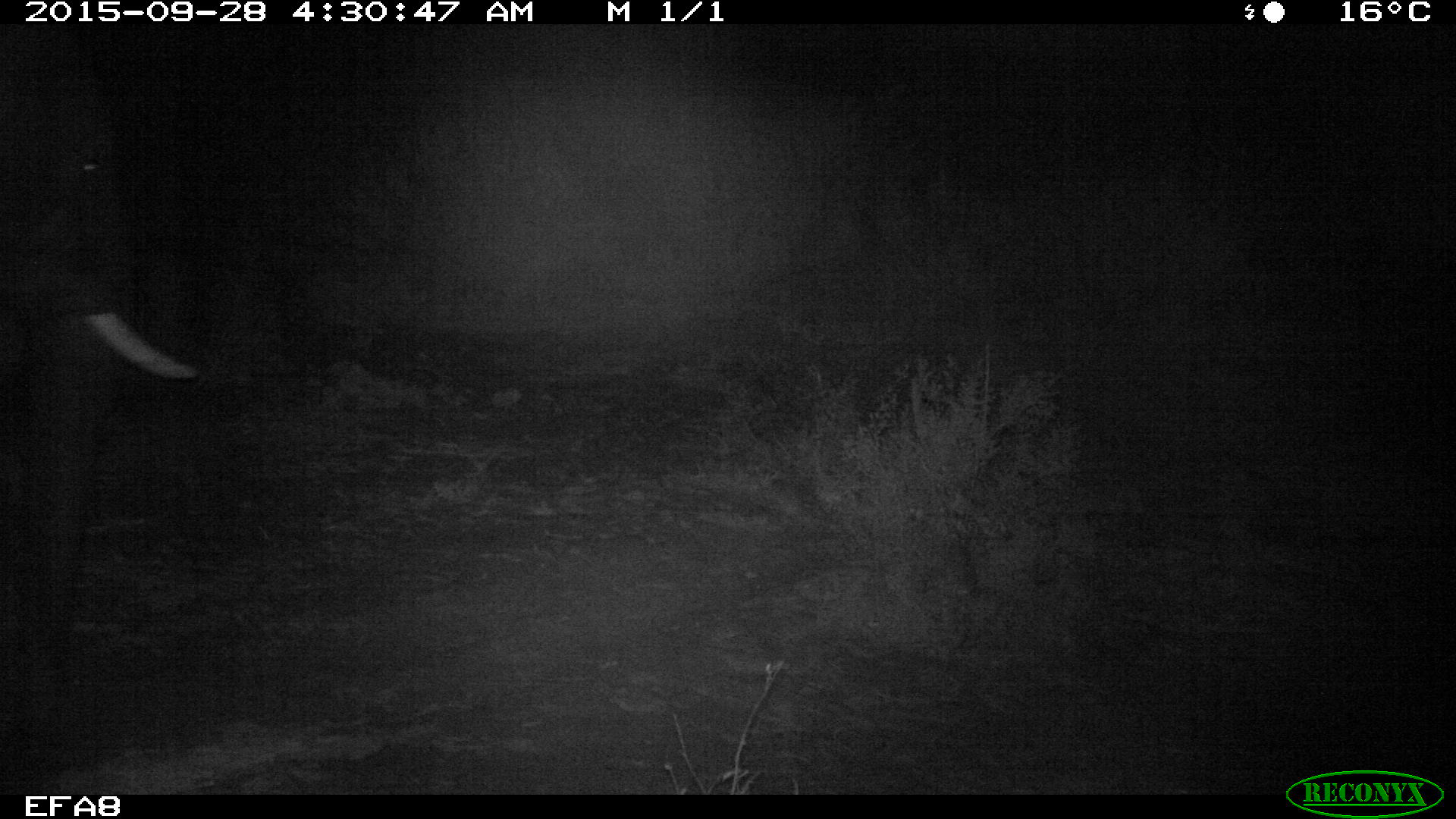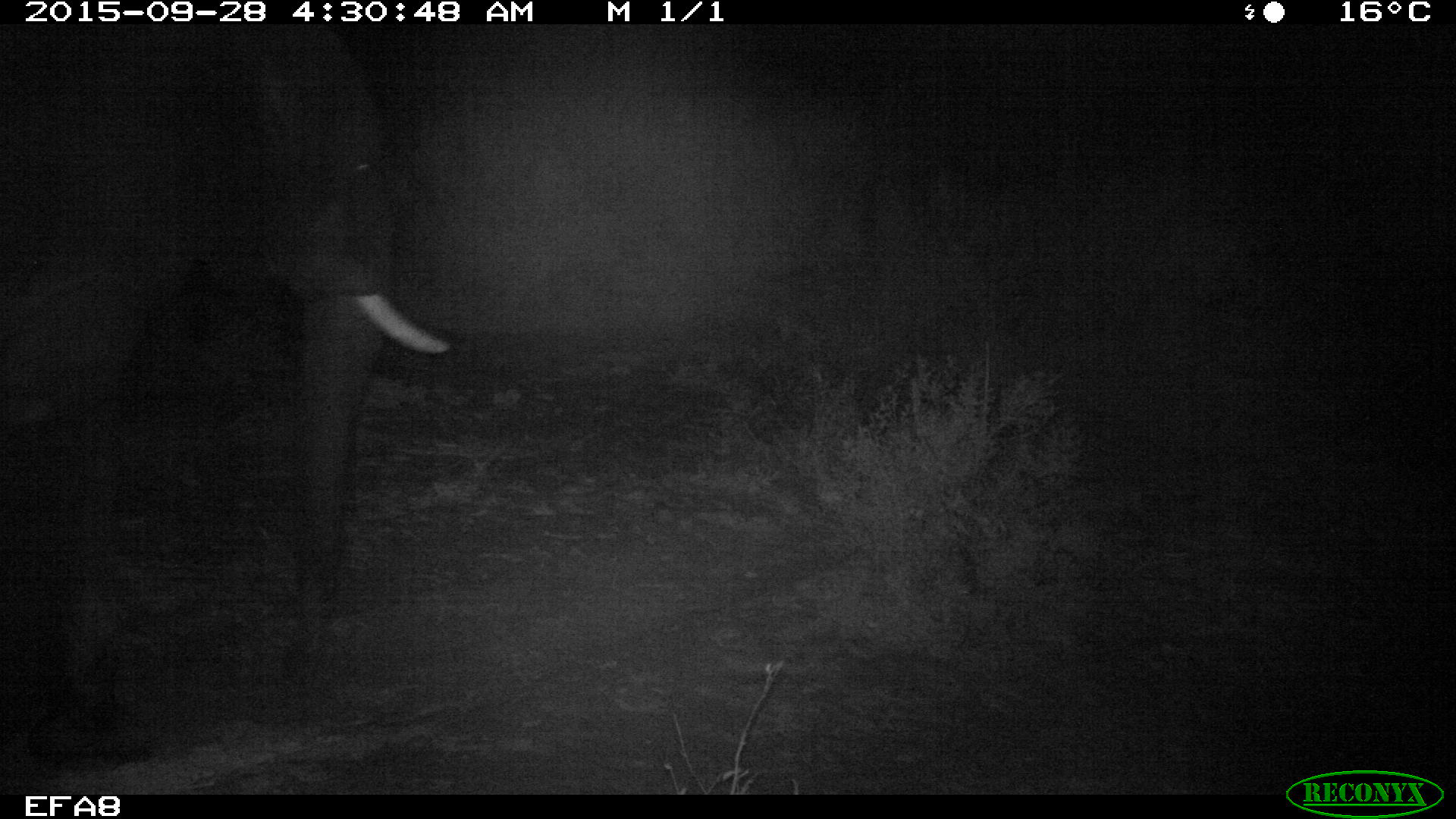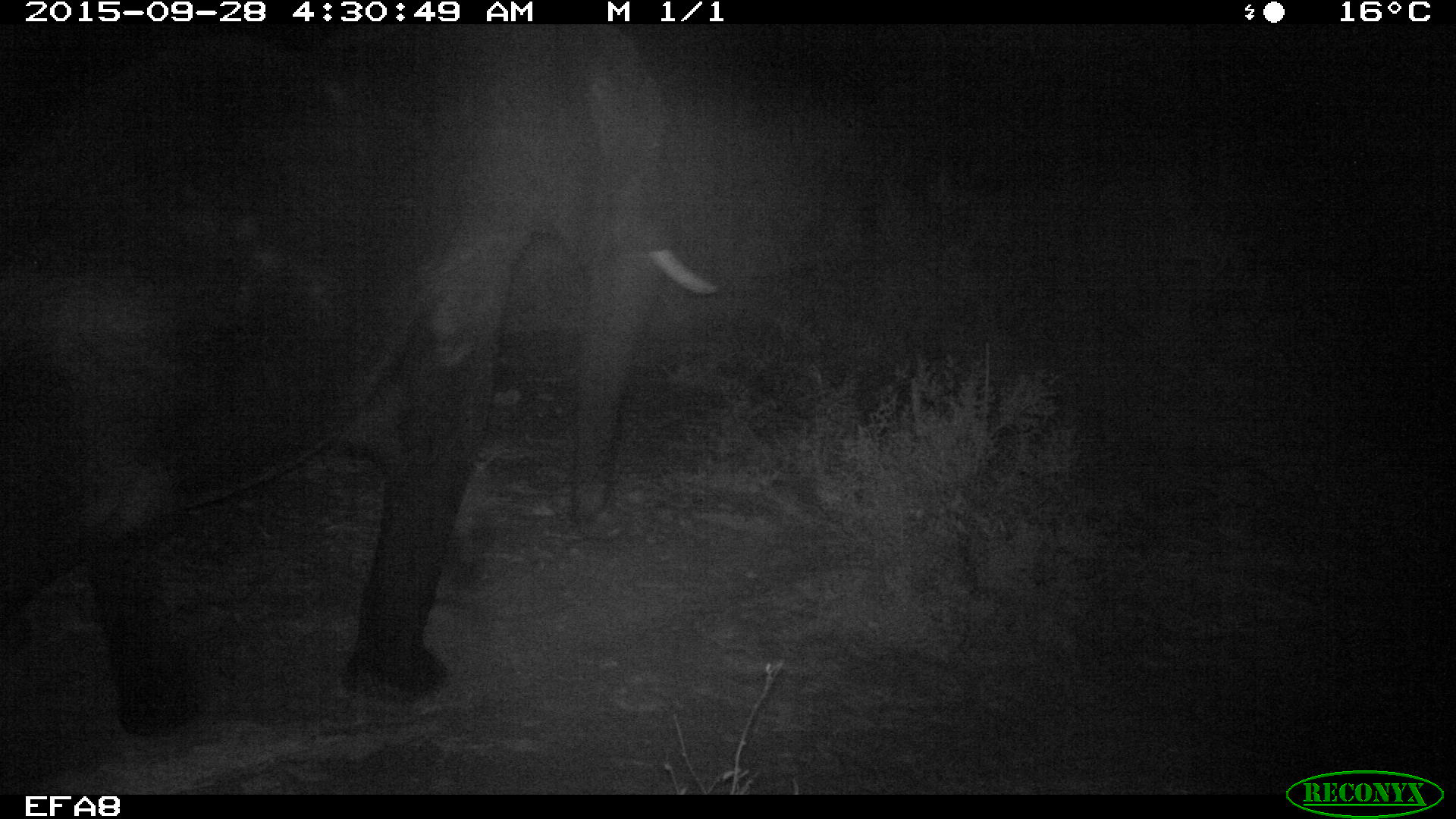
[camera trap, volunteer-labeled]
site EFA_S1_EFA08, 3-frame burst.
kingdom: Animalia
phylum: Chordata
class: Mammalia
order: Proboscidea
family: Elephantidae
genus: Loxodonta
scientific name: Loxodonta africana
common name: african bush elephant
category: elephant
Elephant (african bush elephant) (Loxodonta africana), count 1. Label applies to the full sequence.